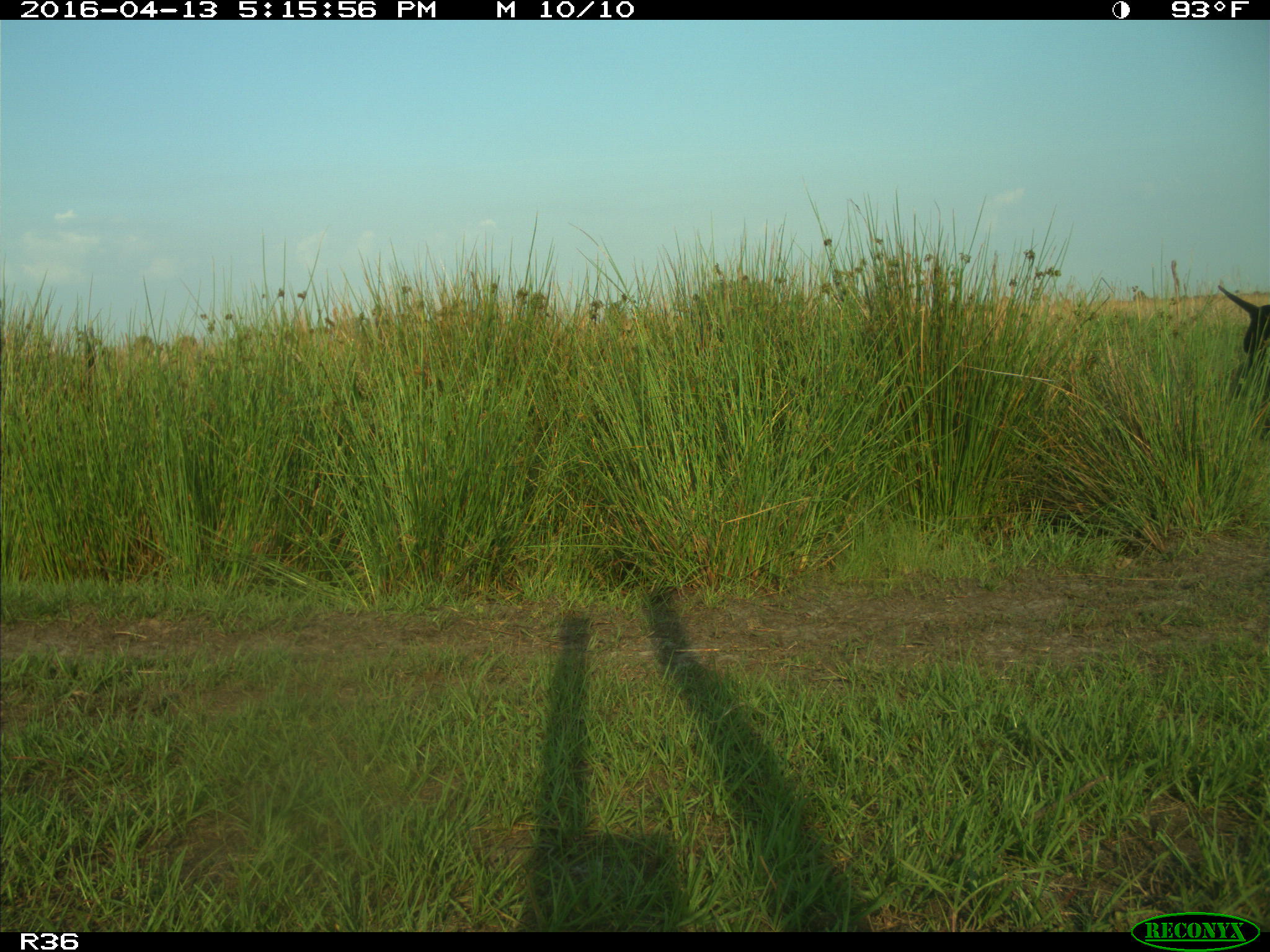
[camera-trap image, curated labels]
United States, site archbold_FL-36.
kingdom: Animalia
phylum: Chordata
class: Mammalia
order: Artiodactyla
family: Bovidae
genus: Bos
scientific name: Bos taurus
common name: domestic cow